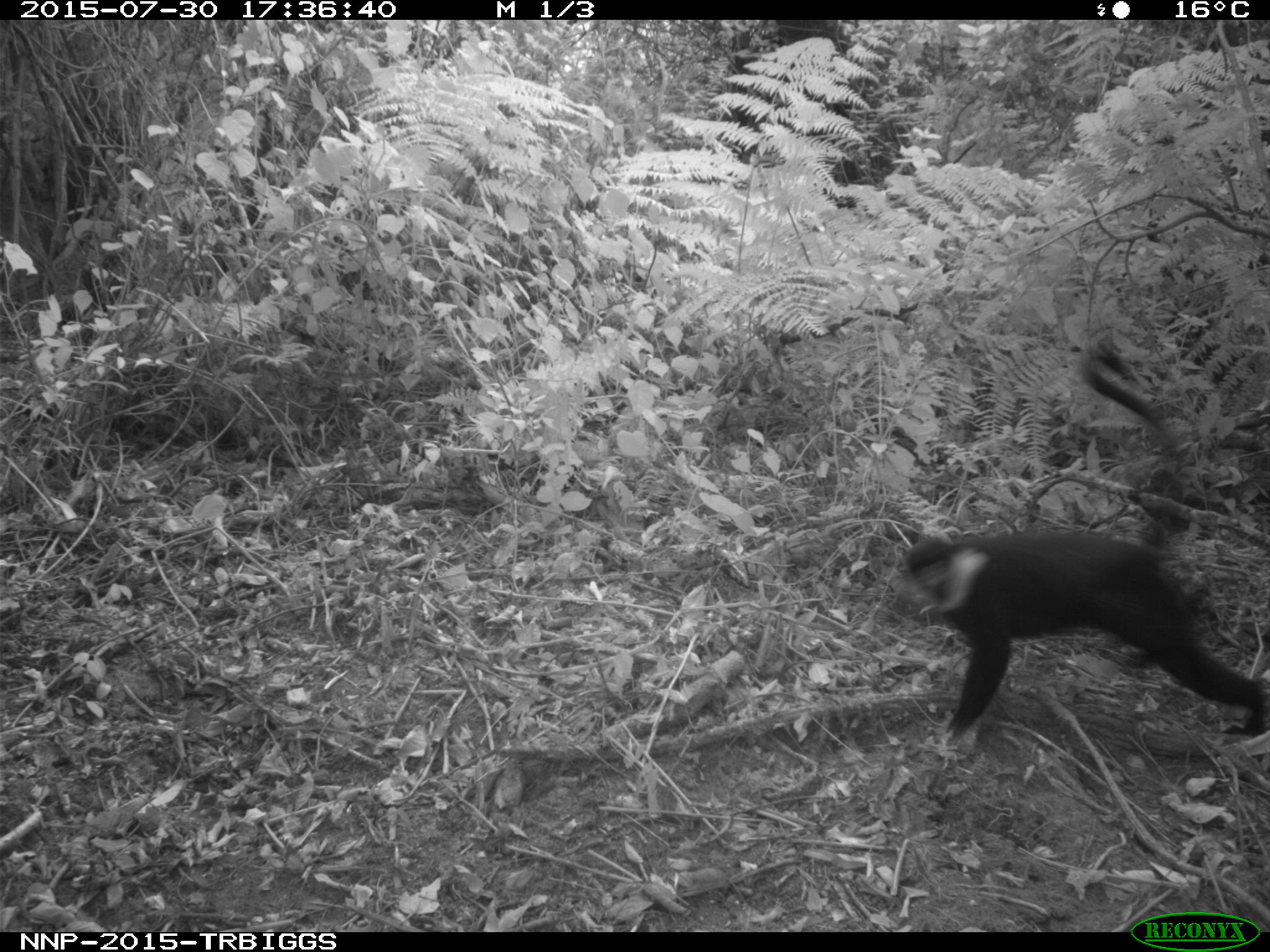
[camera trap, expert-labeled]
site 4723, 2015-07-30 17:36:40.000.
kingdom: Animalia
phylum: Chordata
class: Mammalia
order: Primates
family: Cercopithecidae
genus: Allochrocebus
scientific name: Allochrocebus lhoesti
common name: l'hoest's monkey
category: cercopithecus lhoesti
Cercopithecus lhoesti (l'hoest's monkey) (Allochrocebus lhoesti), count 1.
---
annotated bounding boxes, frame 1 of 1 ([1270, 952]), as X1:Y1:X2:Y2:
cercopithecus lhoesti: 901:346:1265:745